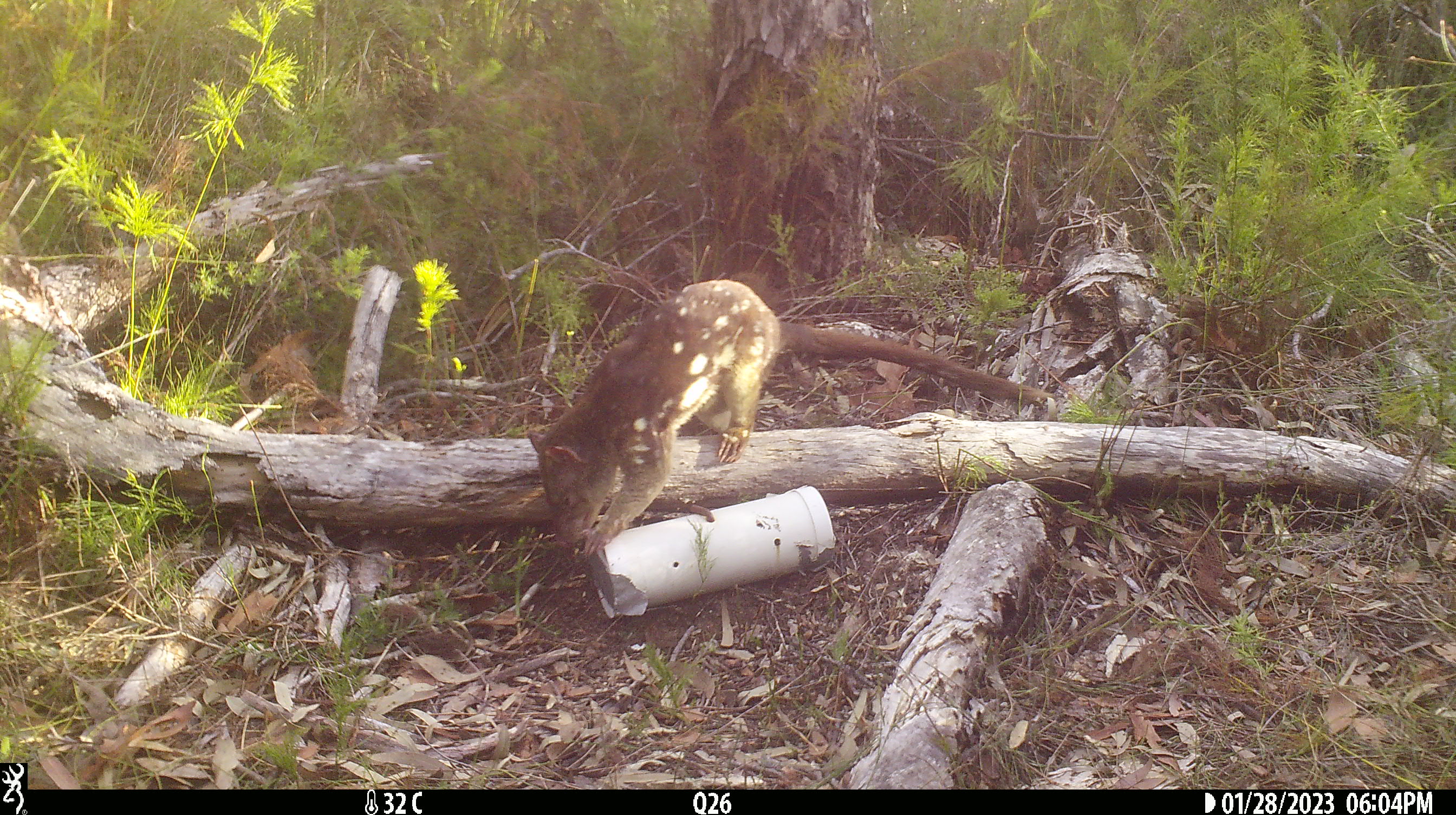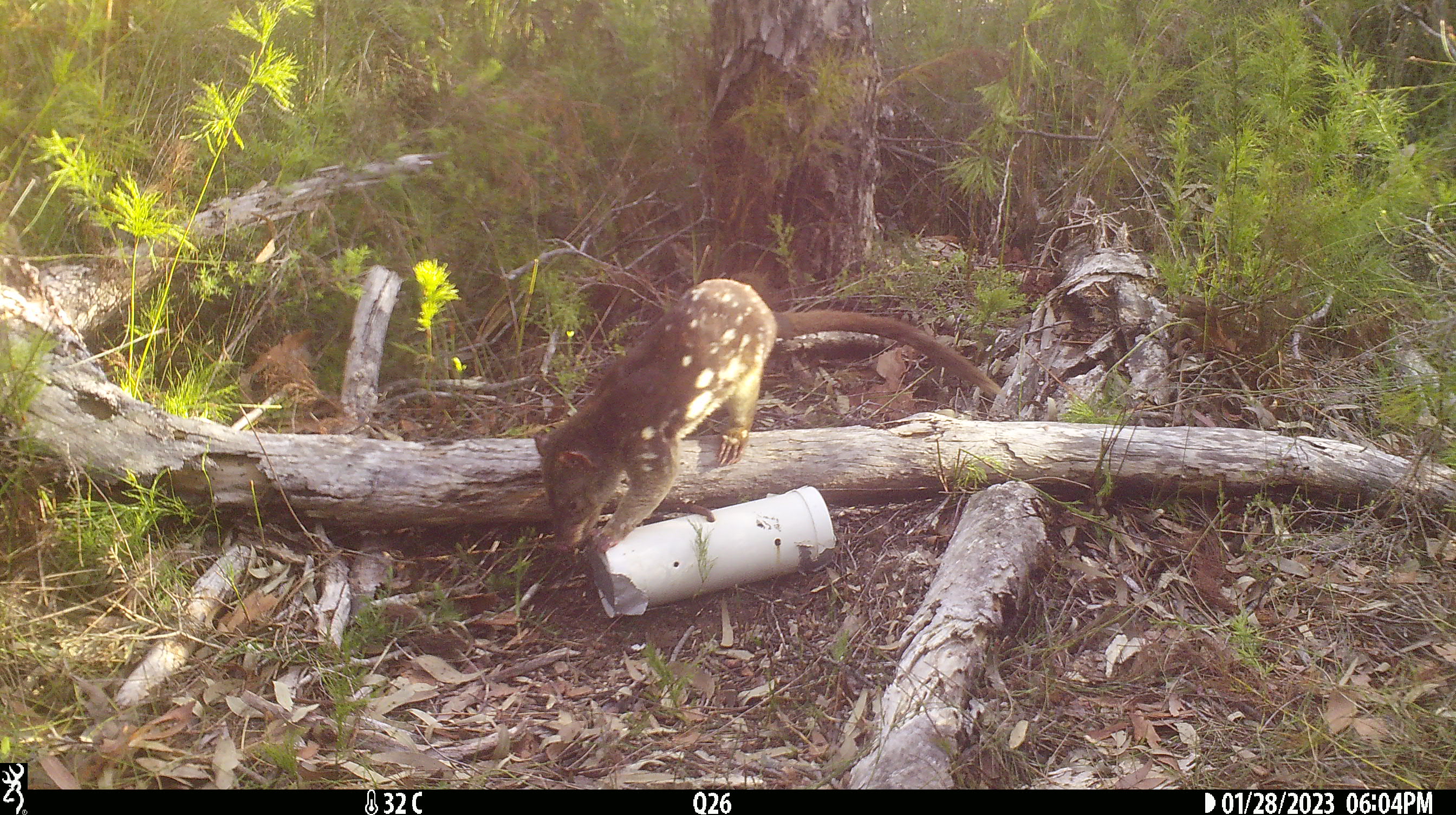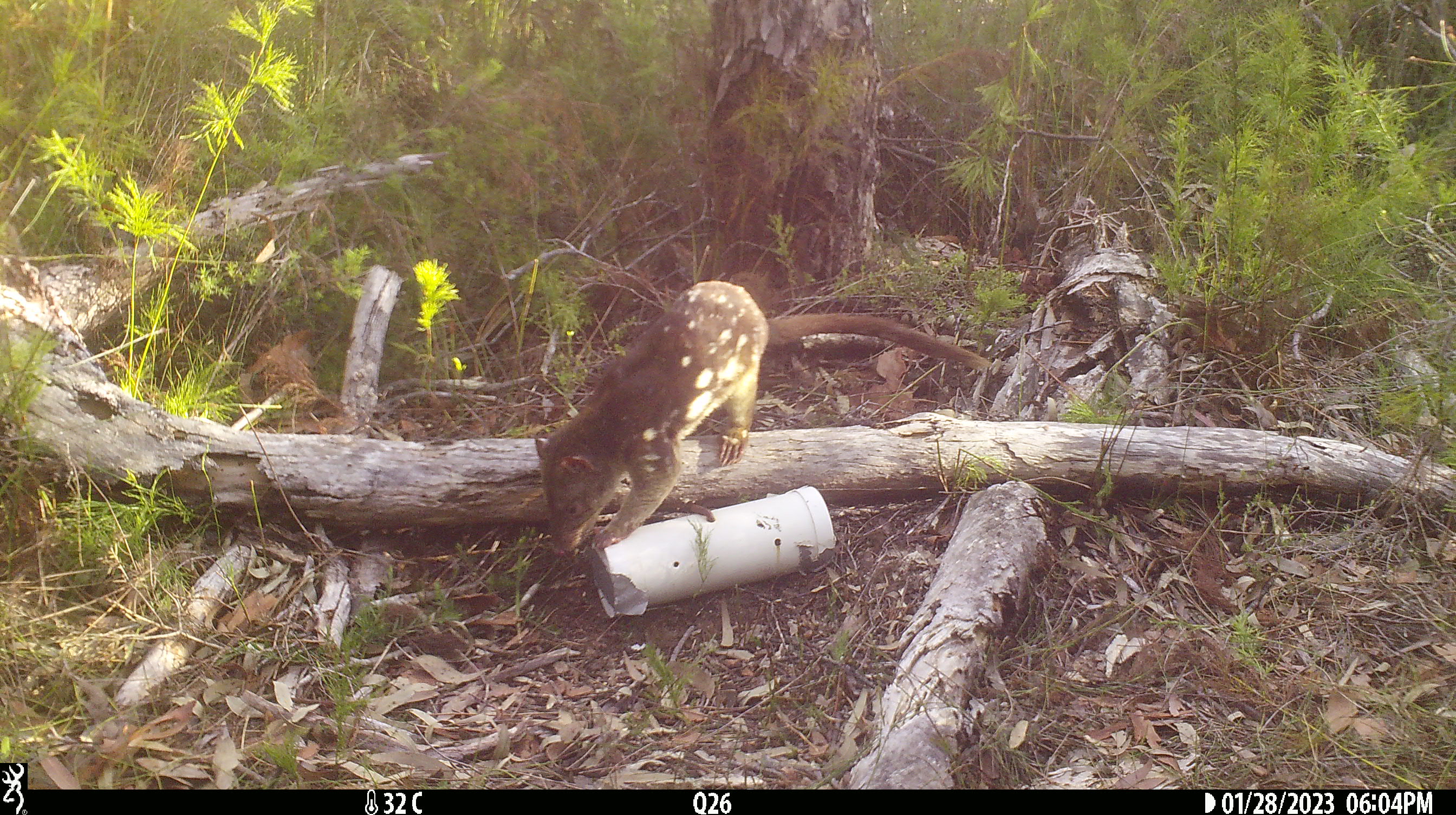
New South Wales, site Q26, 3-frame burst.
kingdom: Animalia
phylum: Chordata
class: Mammalia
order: Dasyuromorphia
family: Dasyuridae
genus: Dasyurus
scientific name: Dasyurus maculatus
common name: spotted-tailed quoll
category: quoll